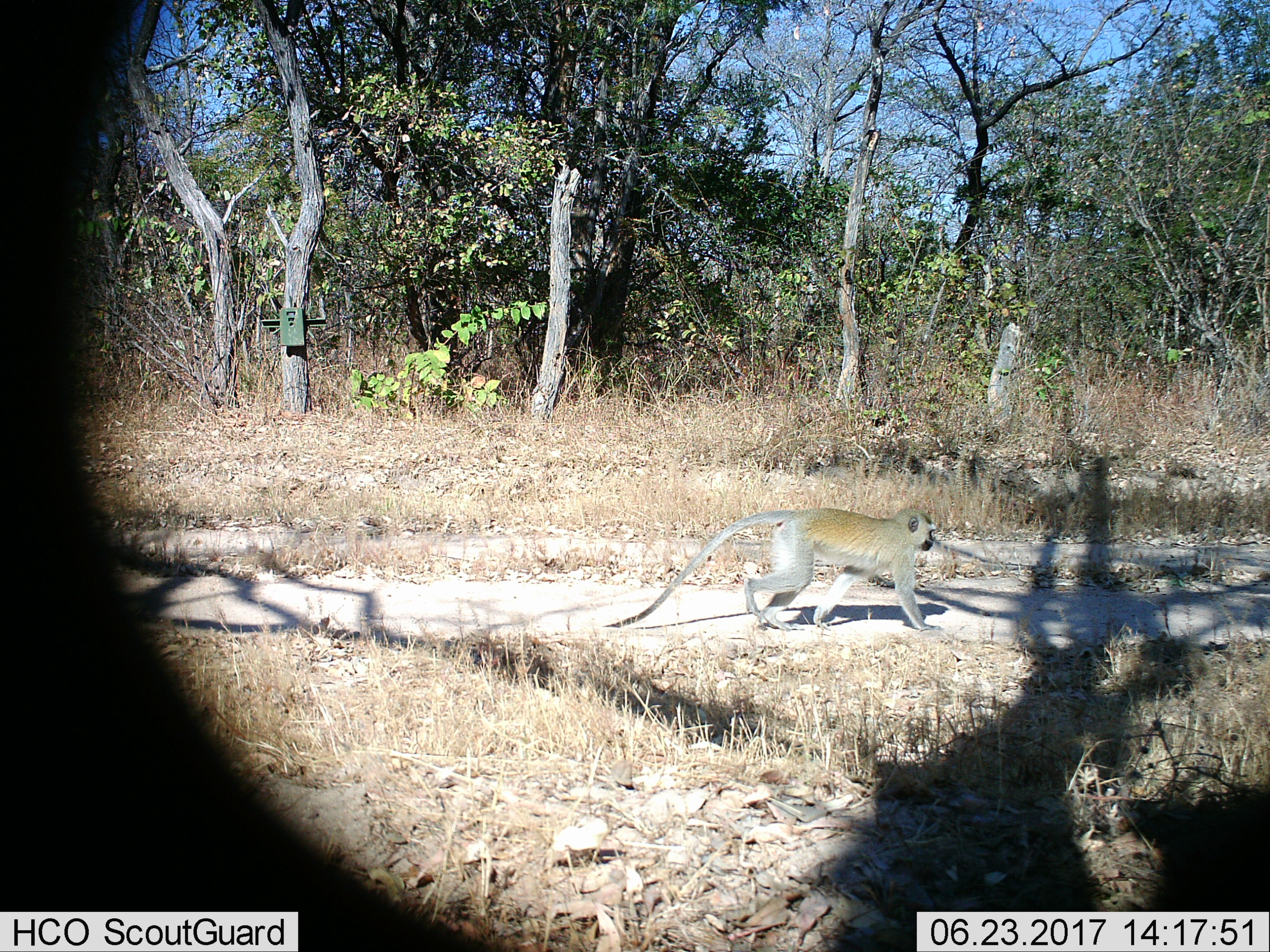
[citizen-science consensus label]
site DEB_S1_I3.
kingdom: Animalia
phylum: Chordata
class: Mammalia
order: Primates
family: Cercopithecidae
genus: Chlorocebus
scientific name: Chlorocebus pygerythrus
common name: vervet monkey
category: monkeyvervet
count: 1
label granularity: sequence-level